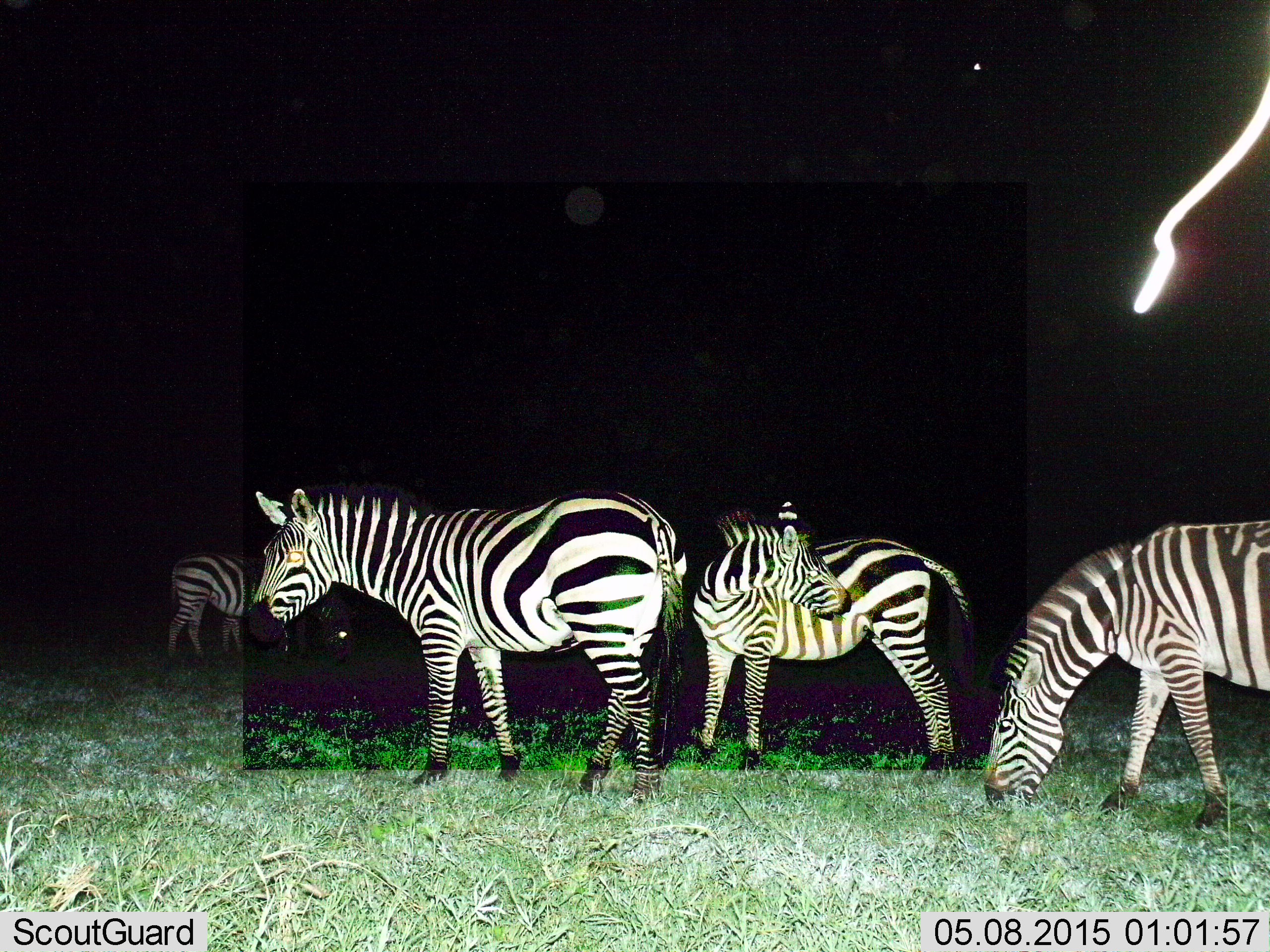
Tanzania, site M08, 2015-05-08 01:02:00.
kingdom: Animalia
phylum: Chordata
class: Mammalia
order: Perissodactyla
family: Equidae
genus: Equus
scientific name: Equus quagga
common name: plains zebra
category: zebra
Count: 4.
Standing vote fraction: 70%.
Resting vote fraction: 10%.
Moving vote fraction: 10%.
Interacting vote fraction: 0%.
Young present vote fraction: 20%.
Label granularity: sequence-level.